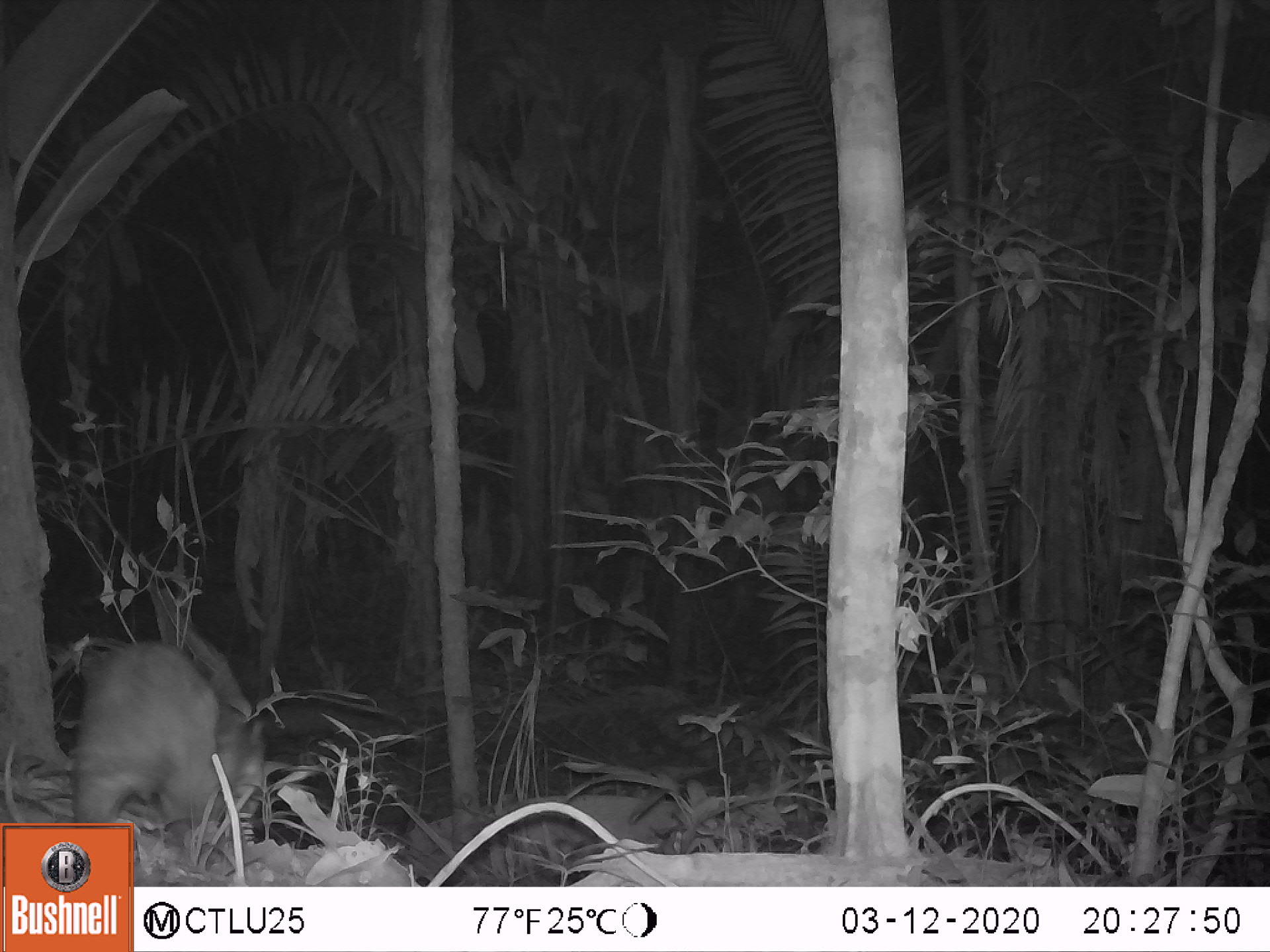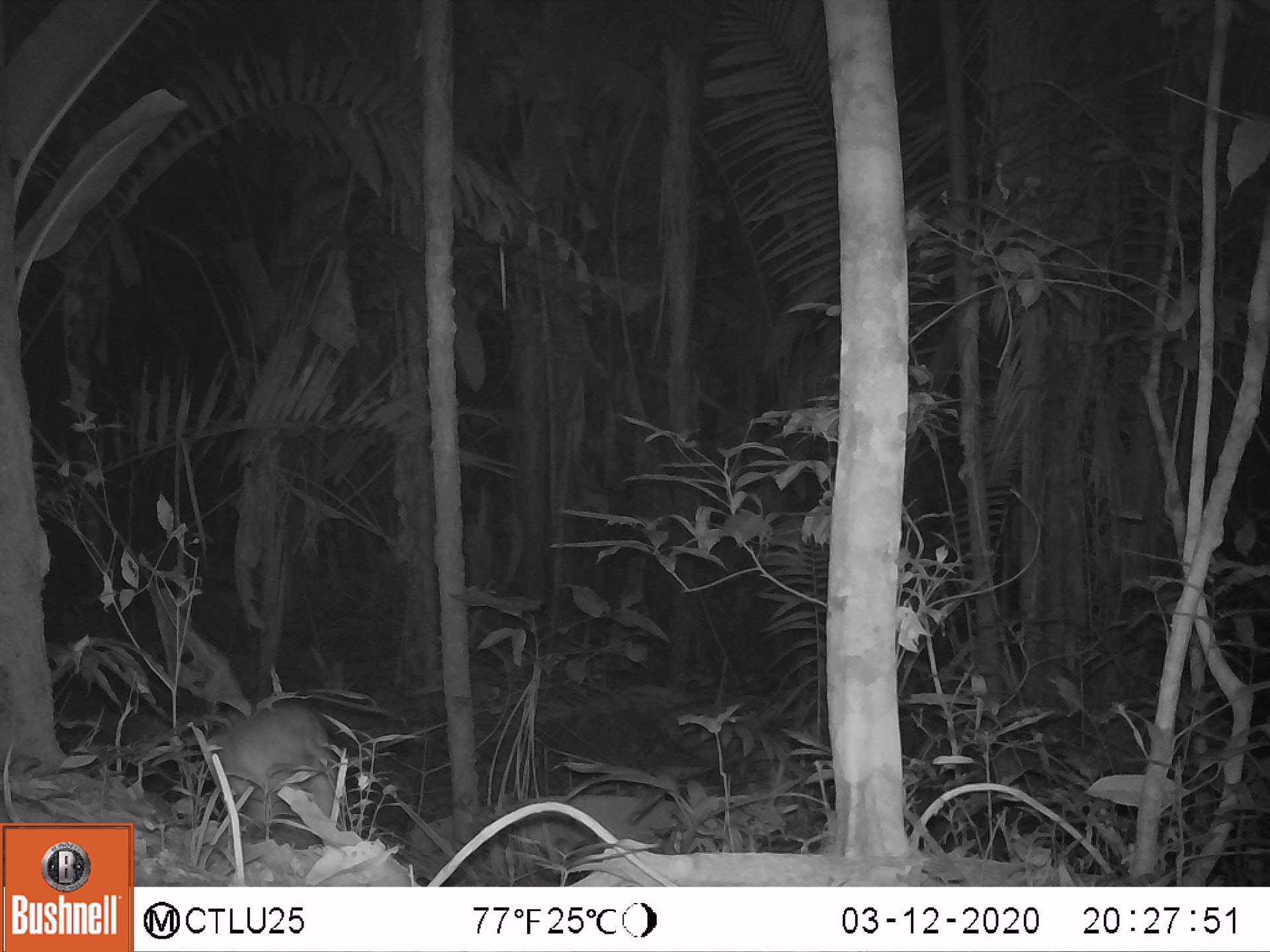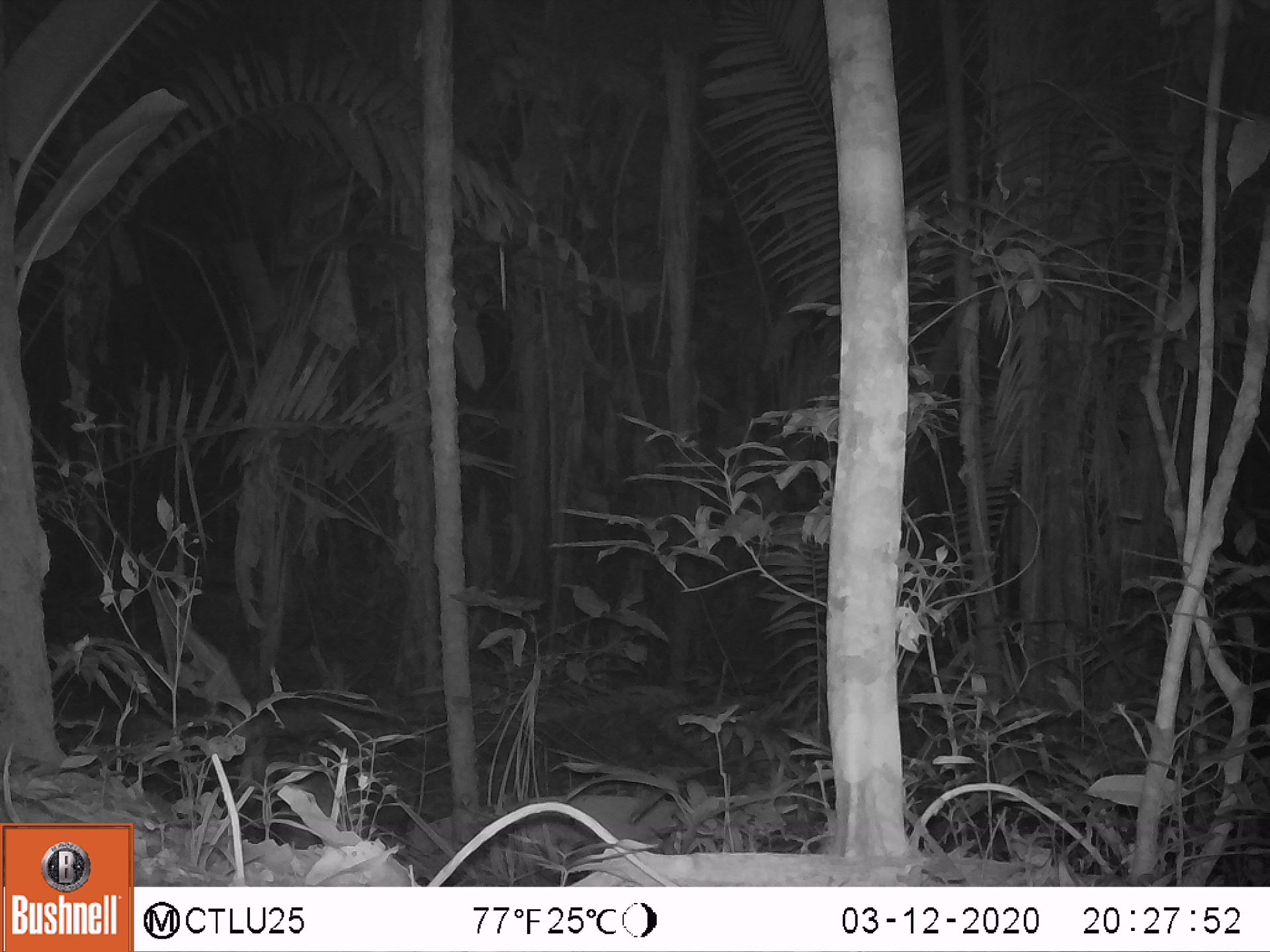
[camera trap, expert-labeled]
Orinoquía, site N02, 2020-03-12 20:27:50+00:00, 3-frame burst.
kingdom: Animalia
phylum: Chordata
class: Mammalia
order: Rodentia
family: Cuniculidae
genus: Cuniculus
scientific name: Cuniculus paca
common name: spotted paca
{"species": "spotted paca (Cuniculus paca)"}